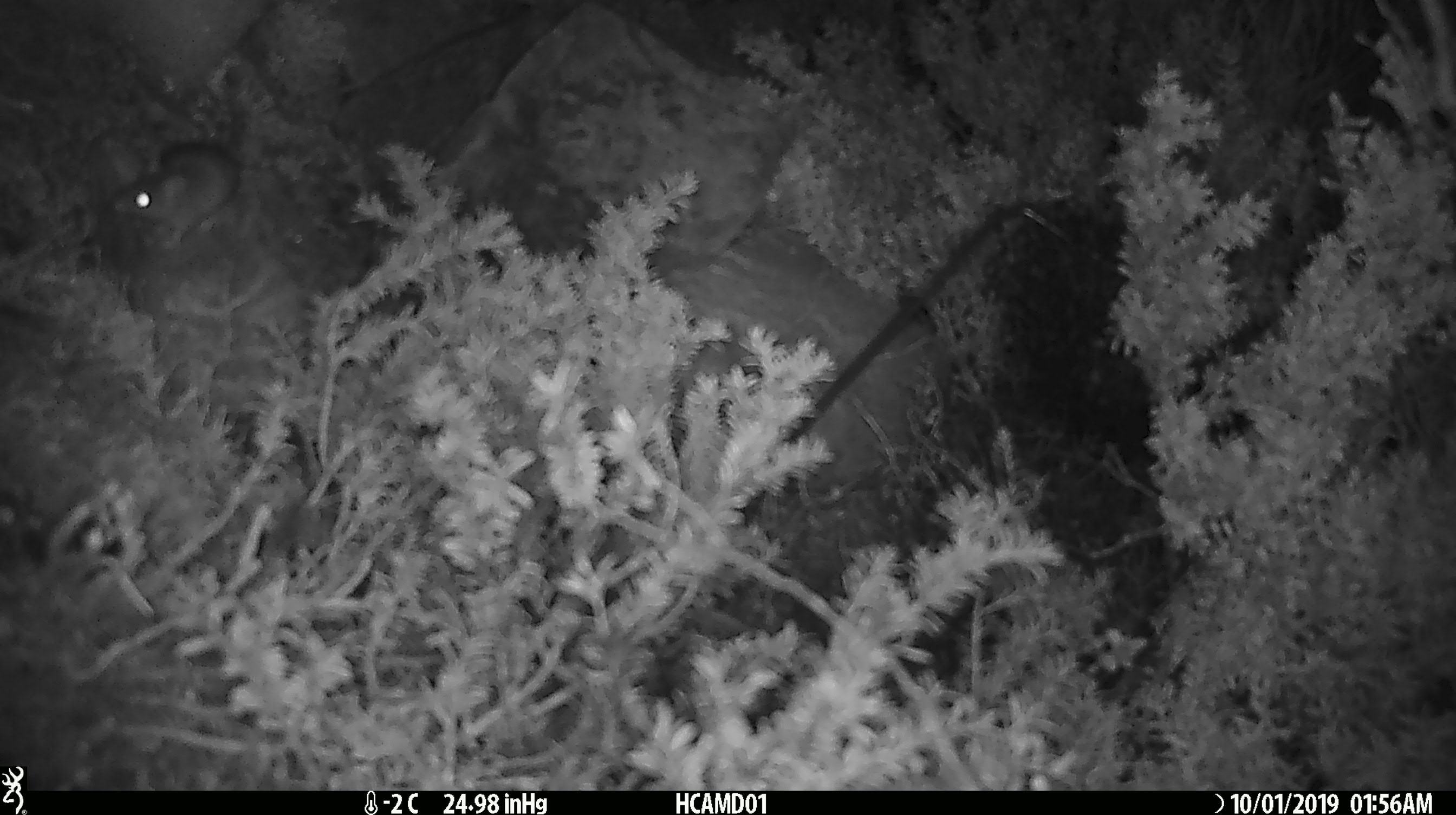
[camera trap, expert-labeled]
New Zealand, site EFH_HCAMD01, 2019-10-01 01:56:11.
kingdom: Animalia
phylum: Chordata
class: Mammalia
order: Rodentia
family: Muridae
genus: Mus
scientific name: Mus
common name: mouse